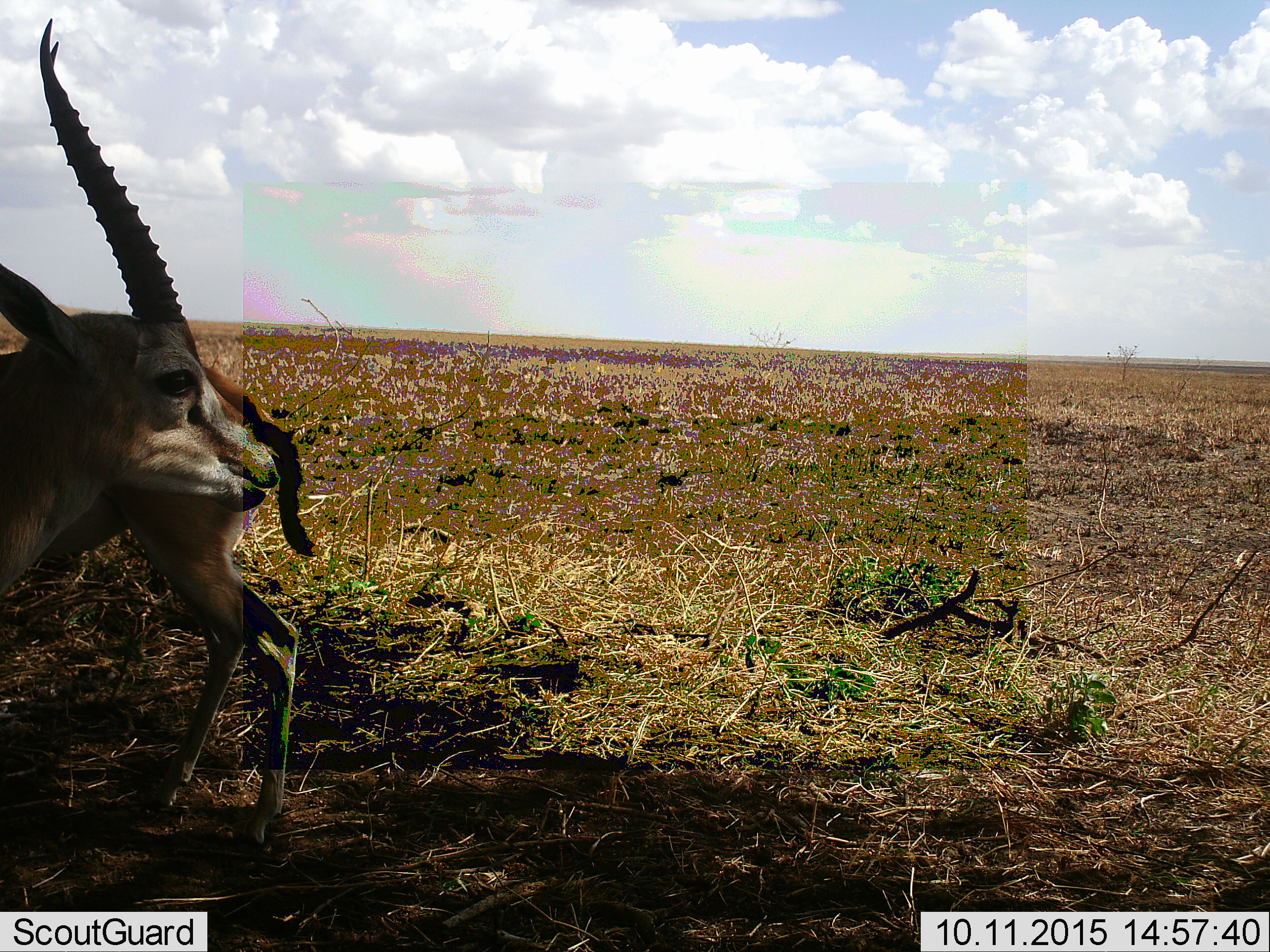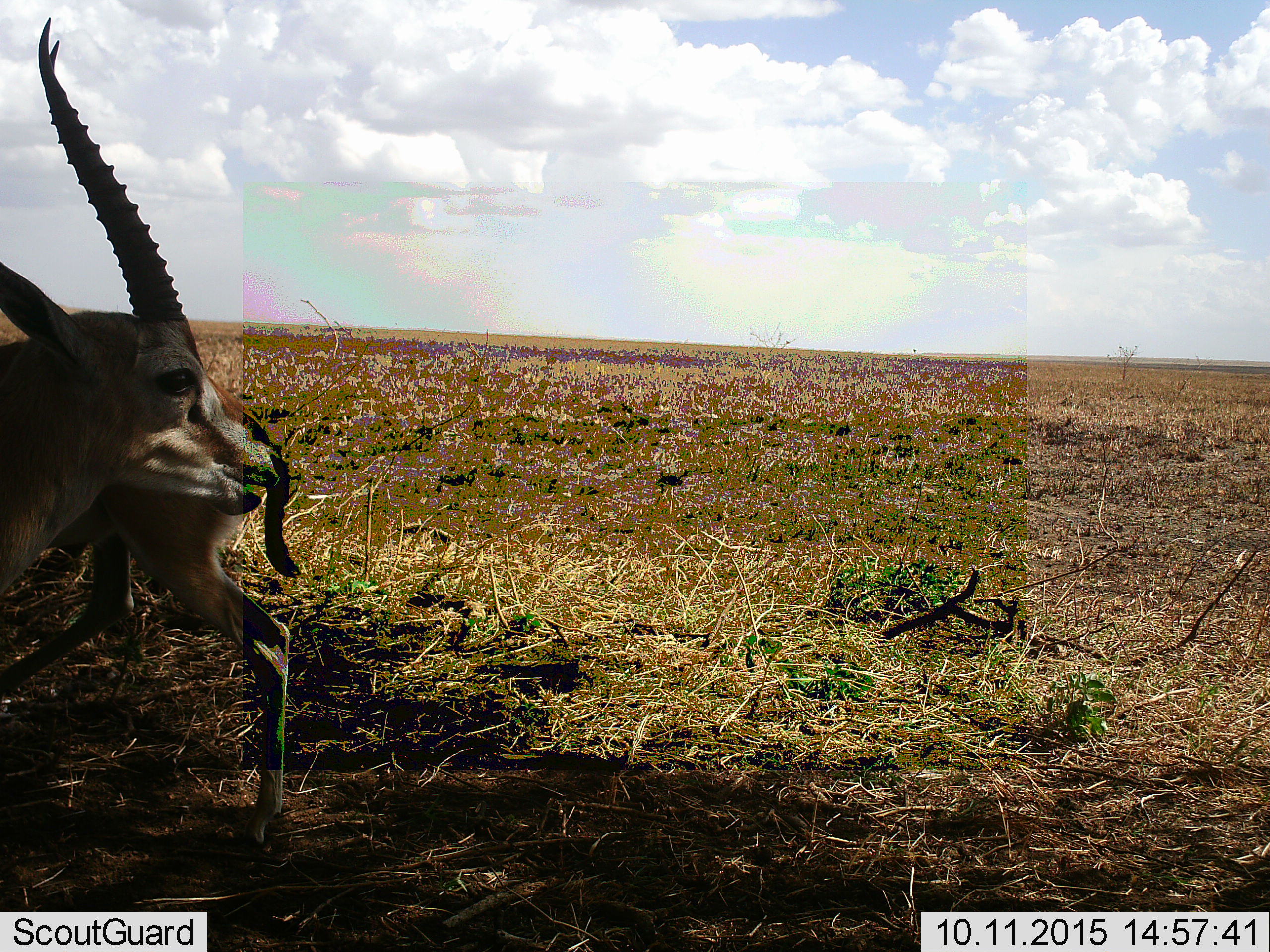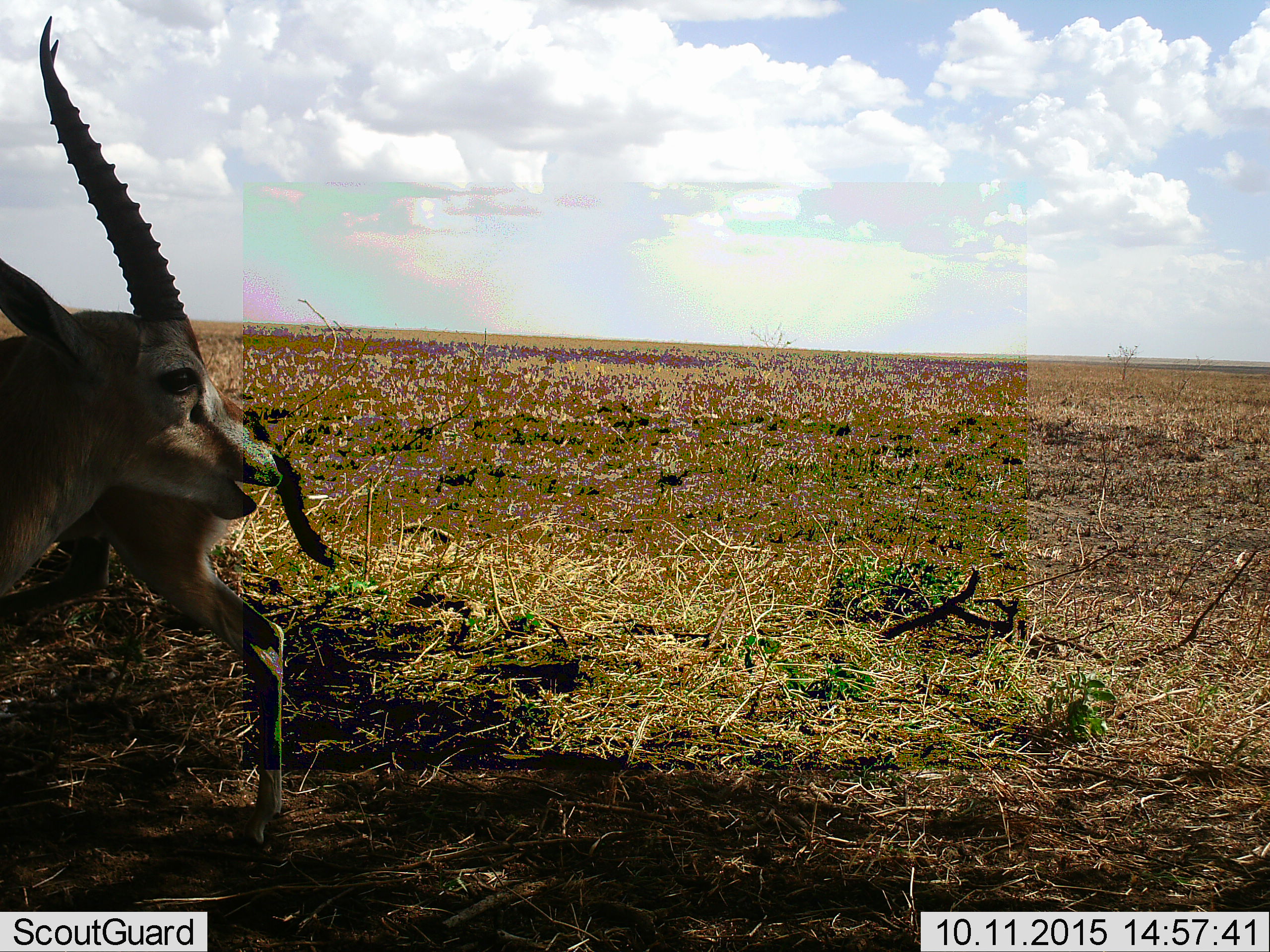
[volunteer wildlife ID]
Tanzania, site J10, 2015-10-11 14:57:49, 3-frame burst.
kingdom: Animalia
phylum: Chordata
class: Mammalia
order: Artiodactyla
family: Bovidae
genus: Eudorcas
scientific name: Eudorcas thomsonii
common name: thomson's gazelle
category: gazellethomsons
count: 2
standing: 78%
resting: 0%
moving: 33%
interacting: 0%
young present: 0%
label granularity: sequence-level